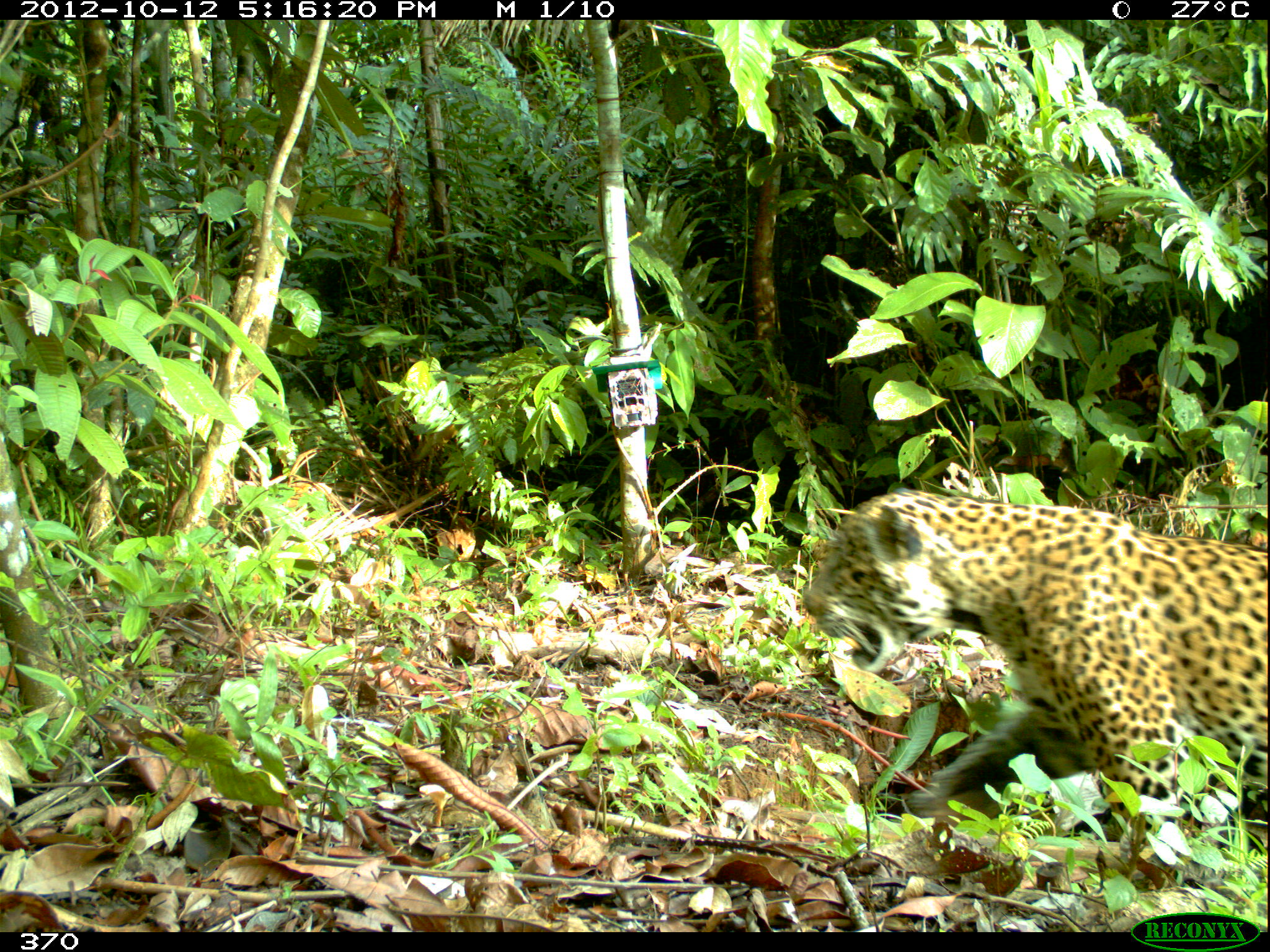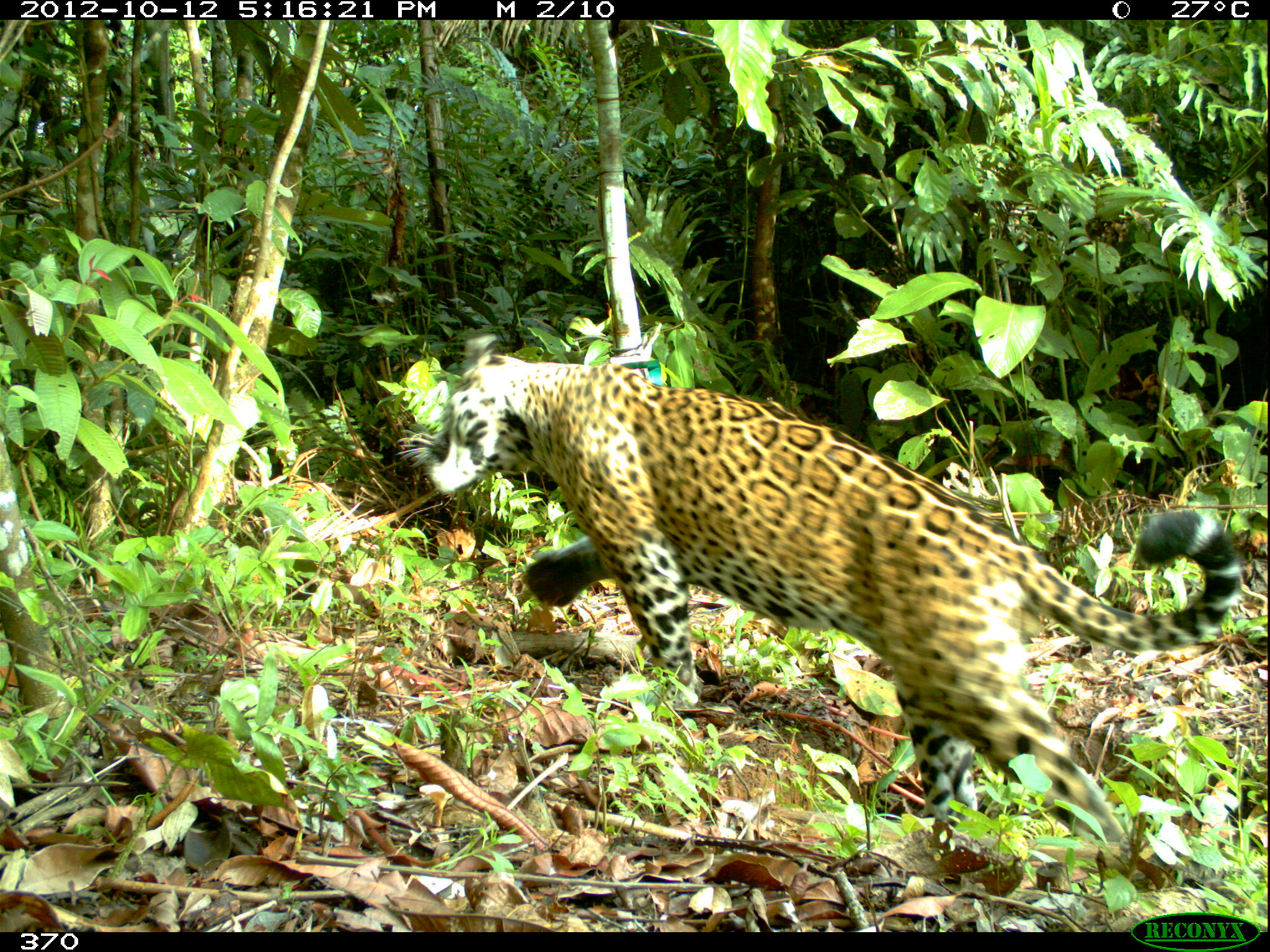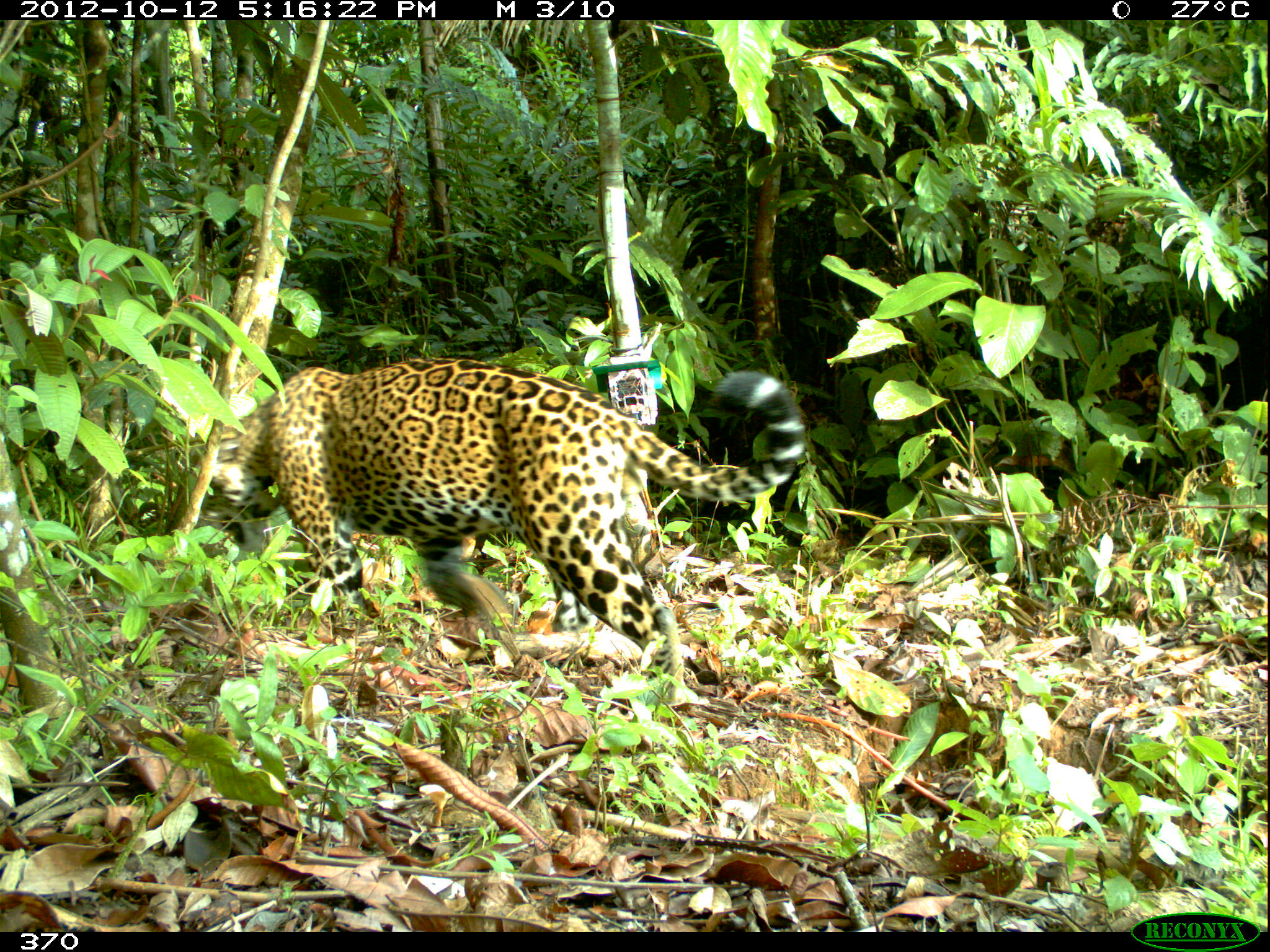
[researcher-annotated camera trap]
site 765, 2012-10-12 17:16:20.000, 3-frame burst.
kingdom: Animalia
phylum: Chordata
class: Mammalia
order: Carnivora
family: Felidae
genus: Panthera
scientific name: Panthera onca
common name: jaguar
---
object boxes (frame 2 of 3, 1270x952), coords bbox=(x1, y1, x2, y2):
panthera onca: bbox=(395, 331, 1243, 850)